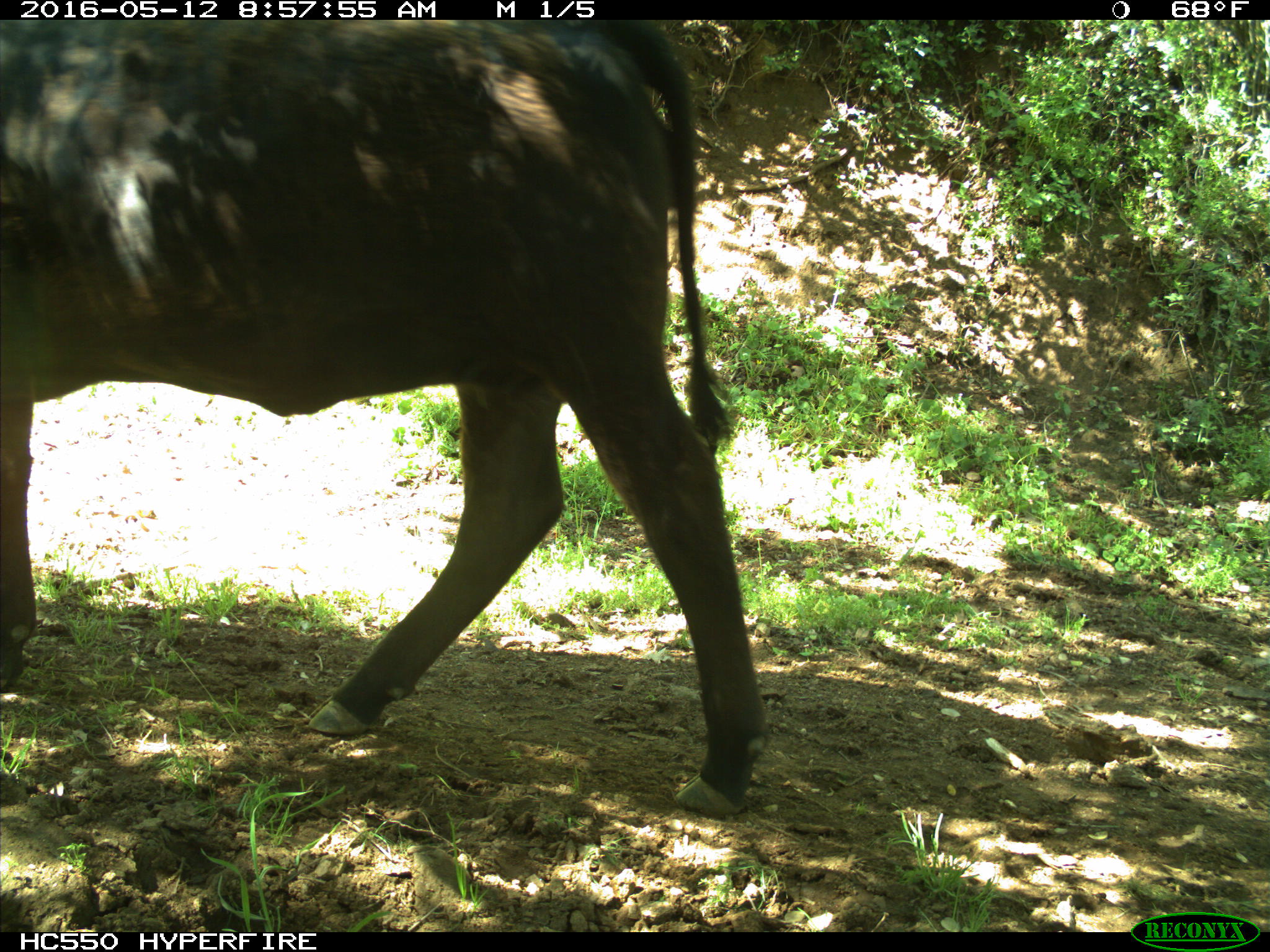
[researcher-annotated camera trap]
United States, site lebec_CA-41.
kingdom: Animalia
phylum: Chordata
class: Mammalia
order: Artiodactyla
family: Bovidae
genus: Bos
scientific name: Bos taurus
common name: domestic cow